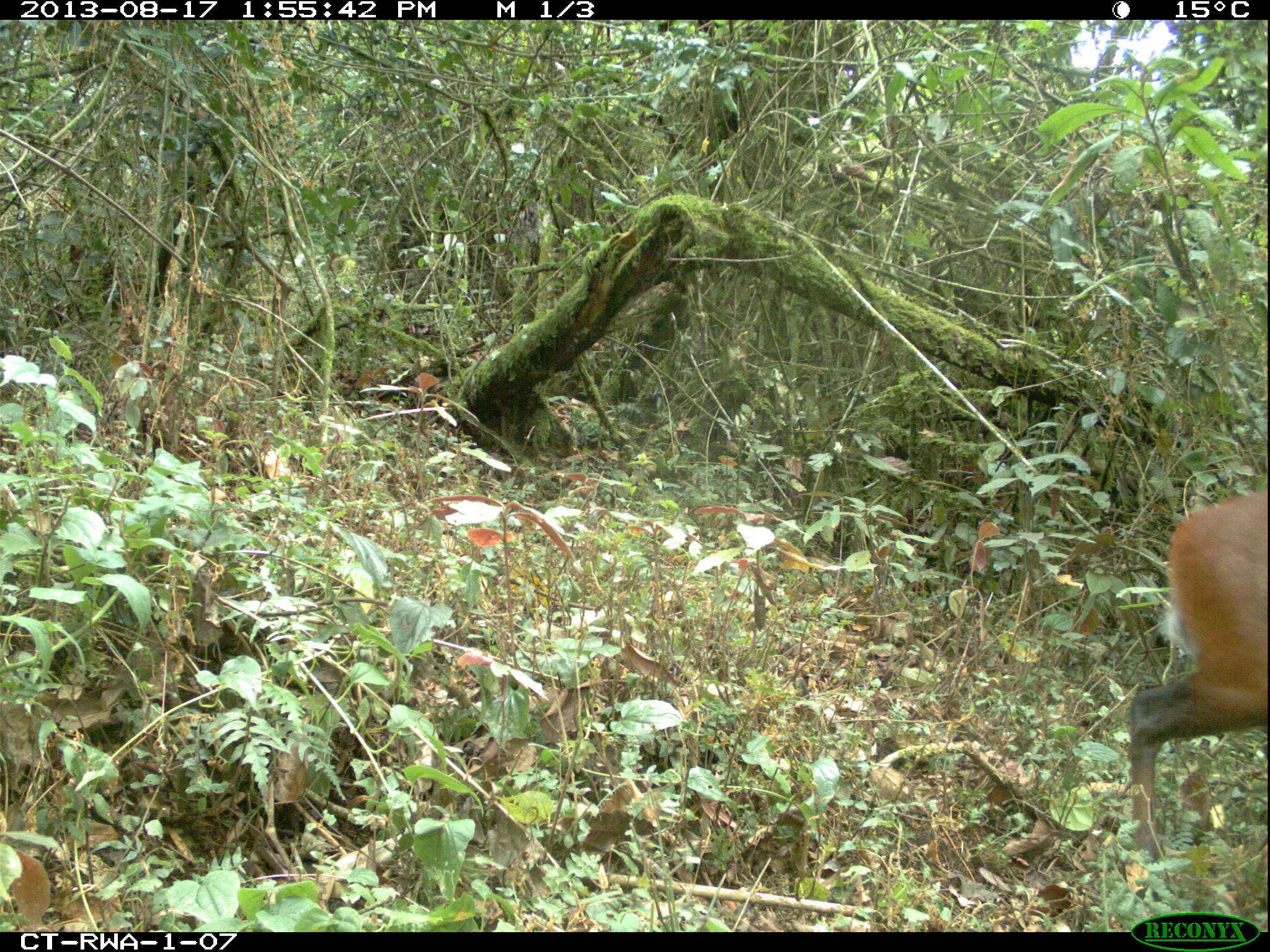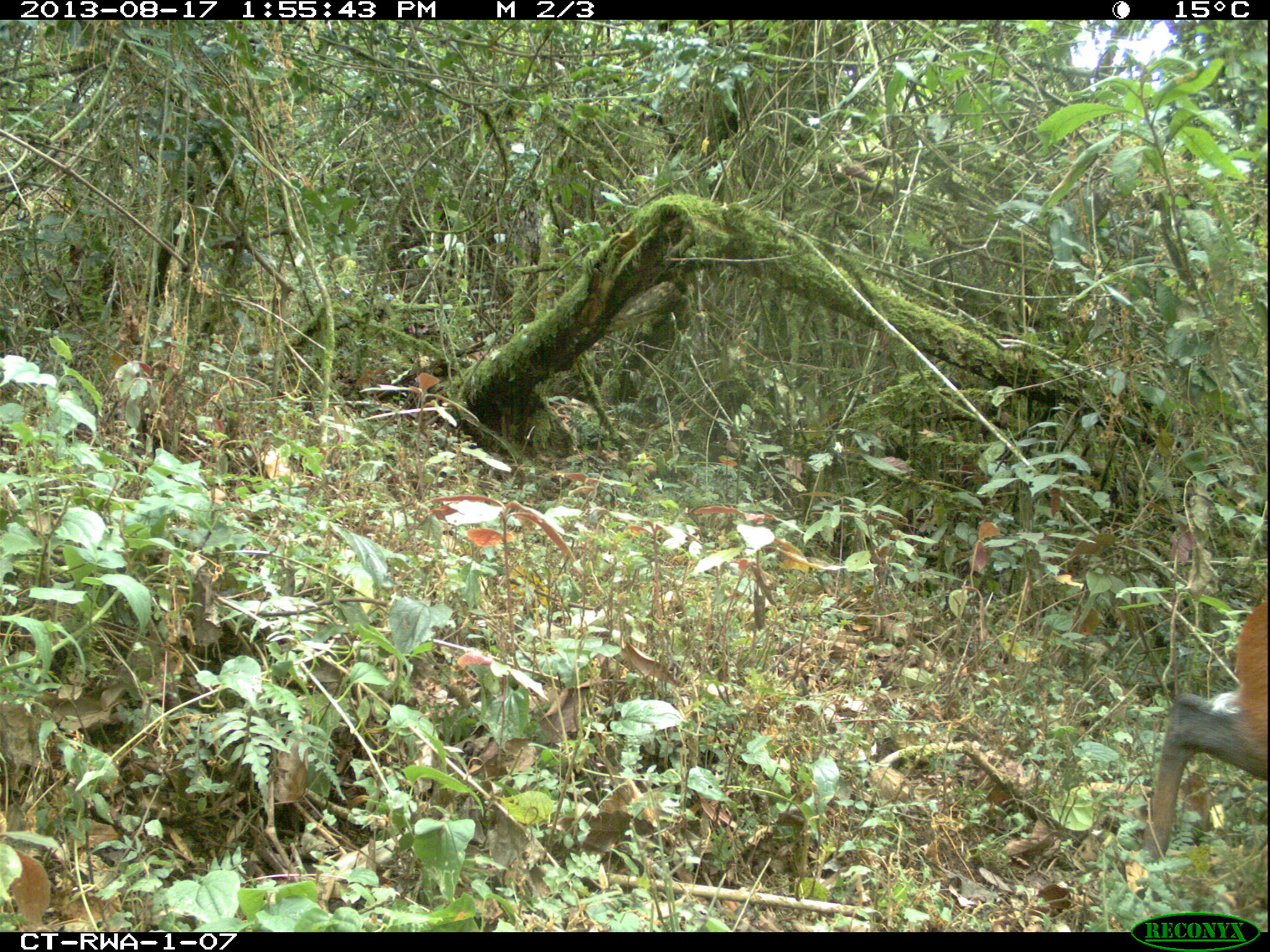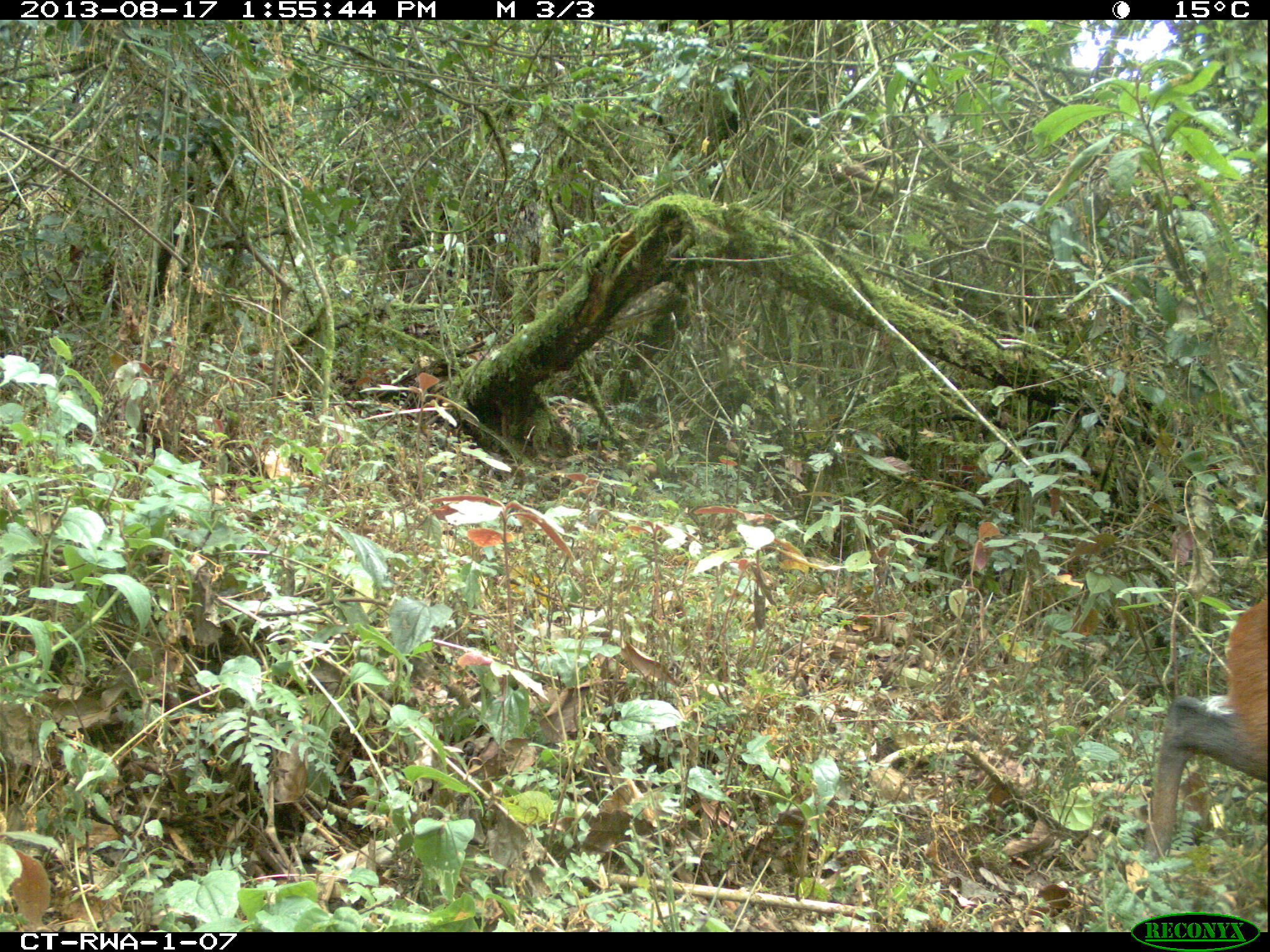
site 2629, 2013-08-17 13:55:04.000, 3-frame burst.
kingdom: Animalia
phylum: Chordata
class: Mammalia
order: Artiodactyla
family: Bovidae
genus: Cephalophus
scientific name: Cephalophus nigrifrons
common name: black-fronted duiker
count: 1